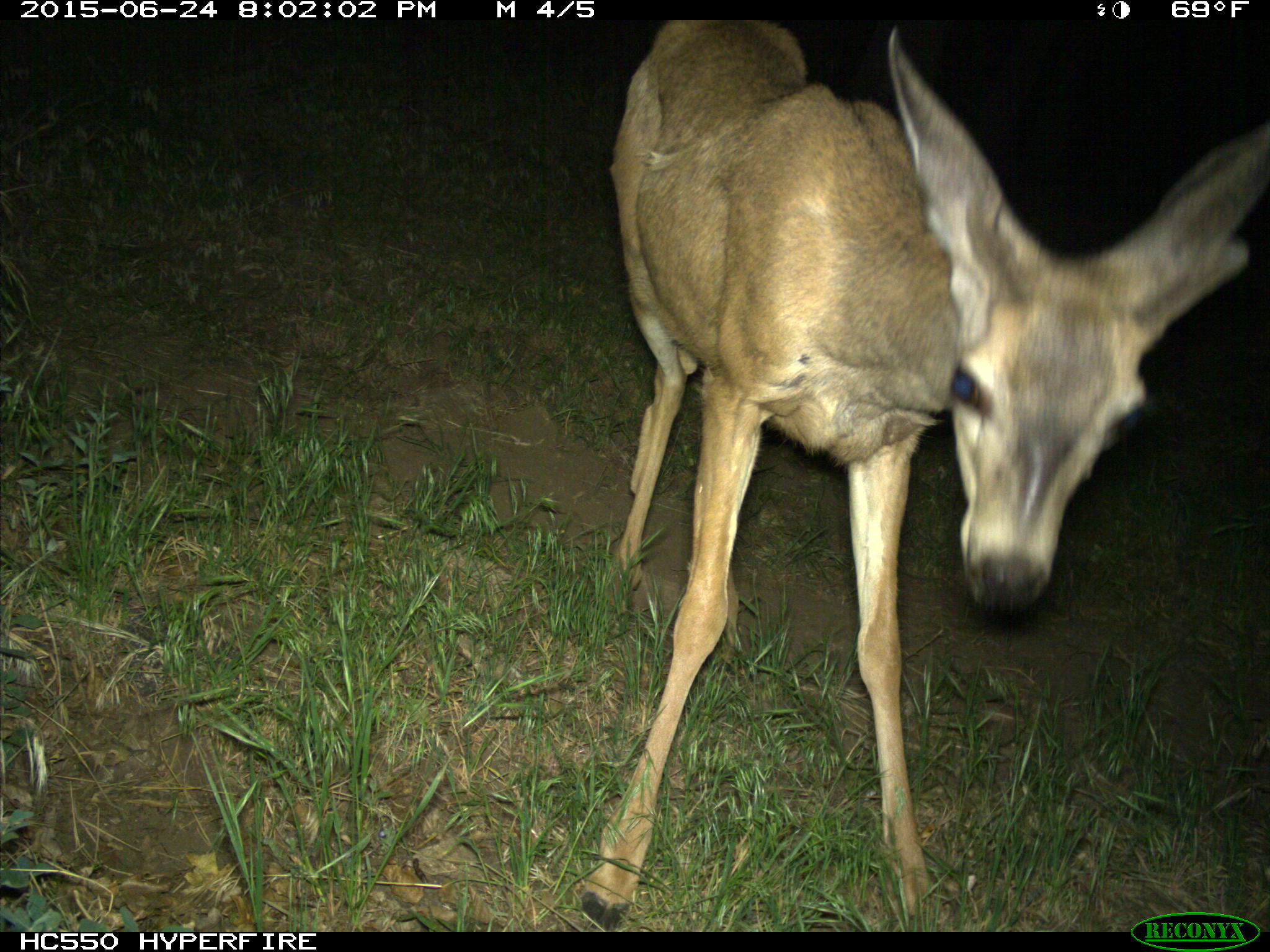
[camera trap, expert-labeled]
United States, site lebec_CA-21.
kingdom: Animalia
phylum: Chordata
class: Mammalia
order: Artiodactyla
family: Cervidae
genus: Odocoileus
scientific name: Odocoileus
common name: deer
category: unidentified deer